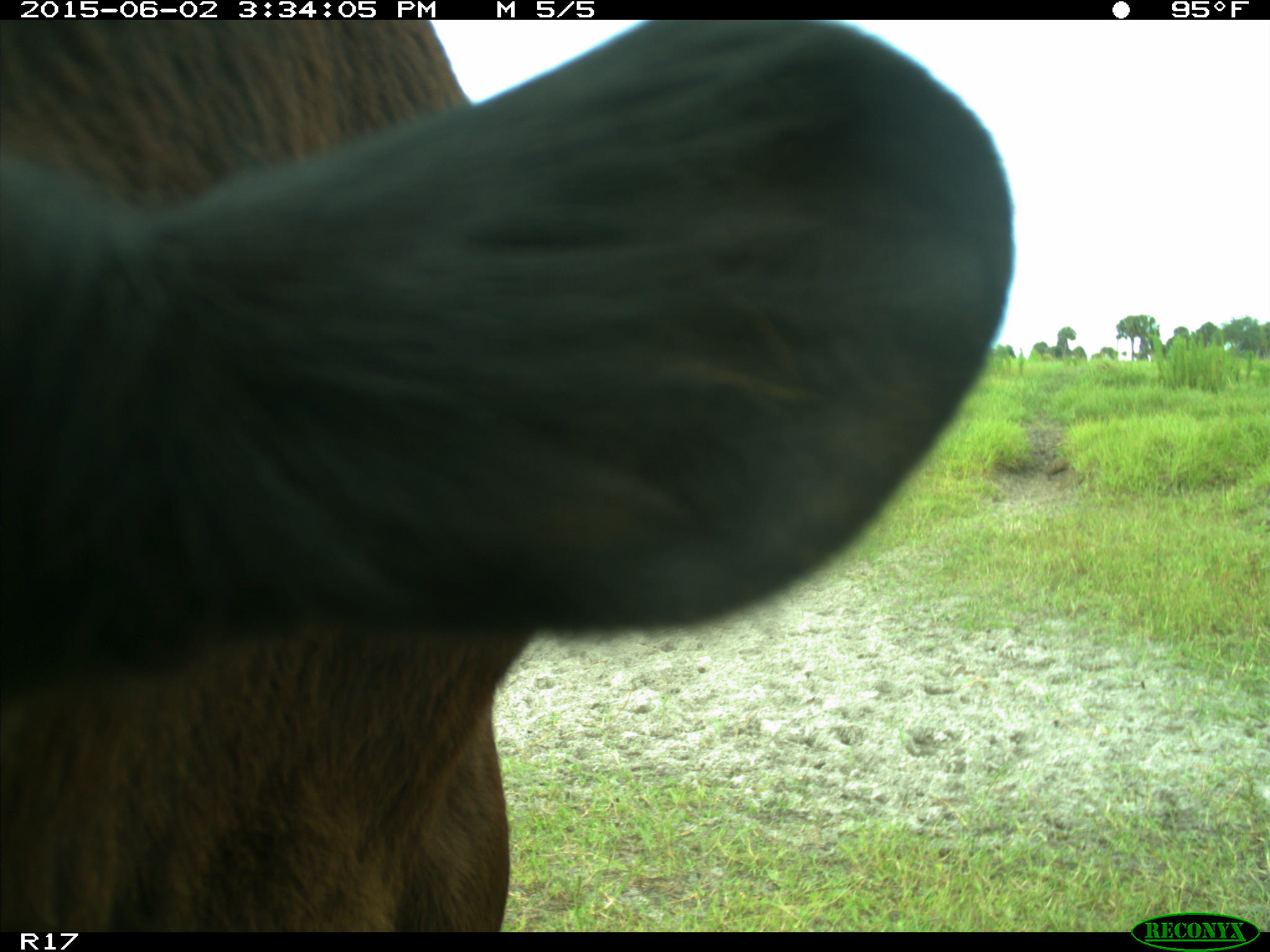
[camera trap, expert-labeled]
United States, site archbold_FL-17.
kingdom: Animalia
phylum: Chordata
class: Mammalia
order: Artiodactyla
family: Bovidae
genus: Bos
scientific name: Bos taurus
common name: domestic cow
Bos taurus (domestic cow).